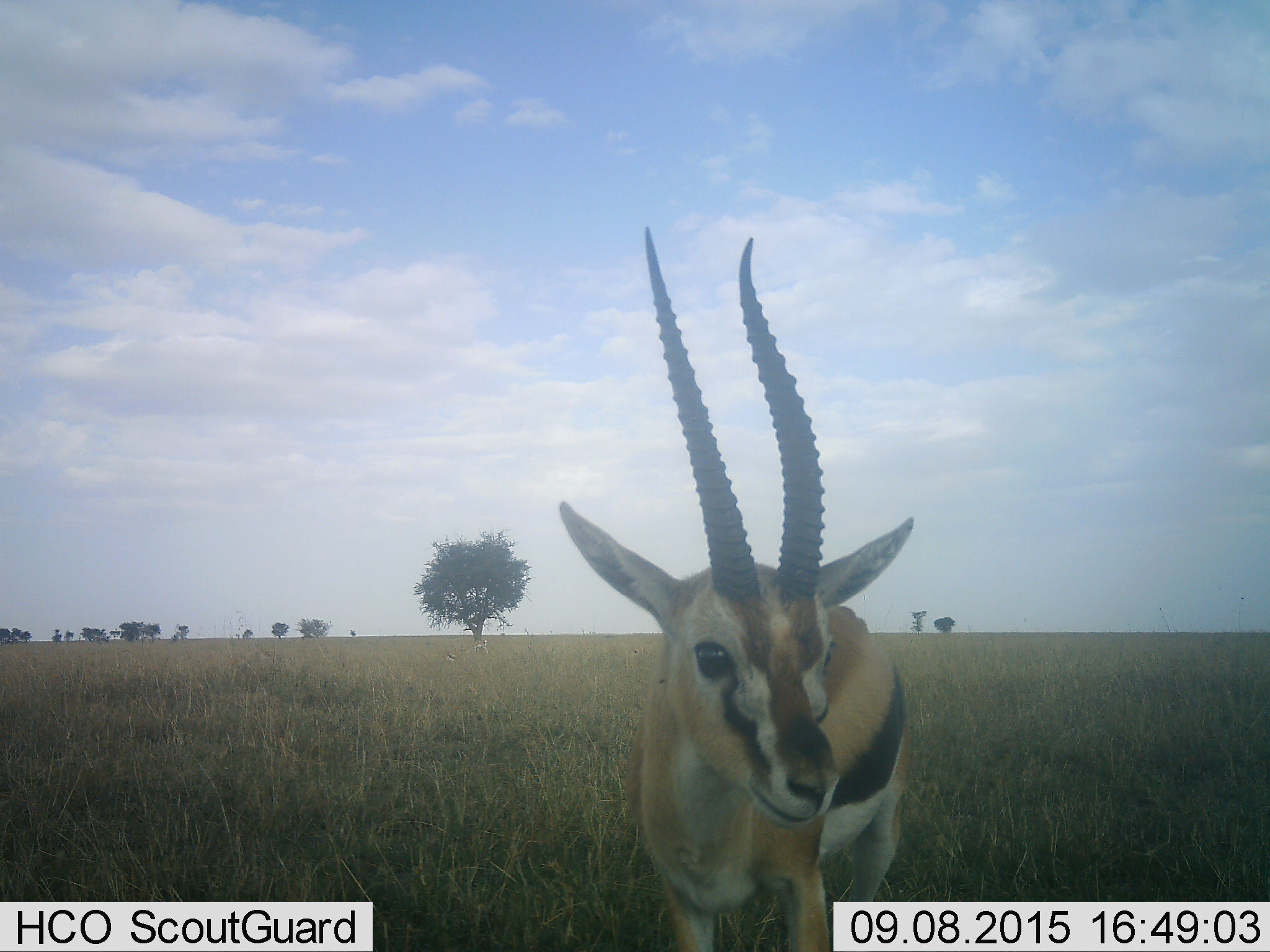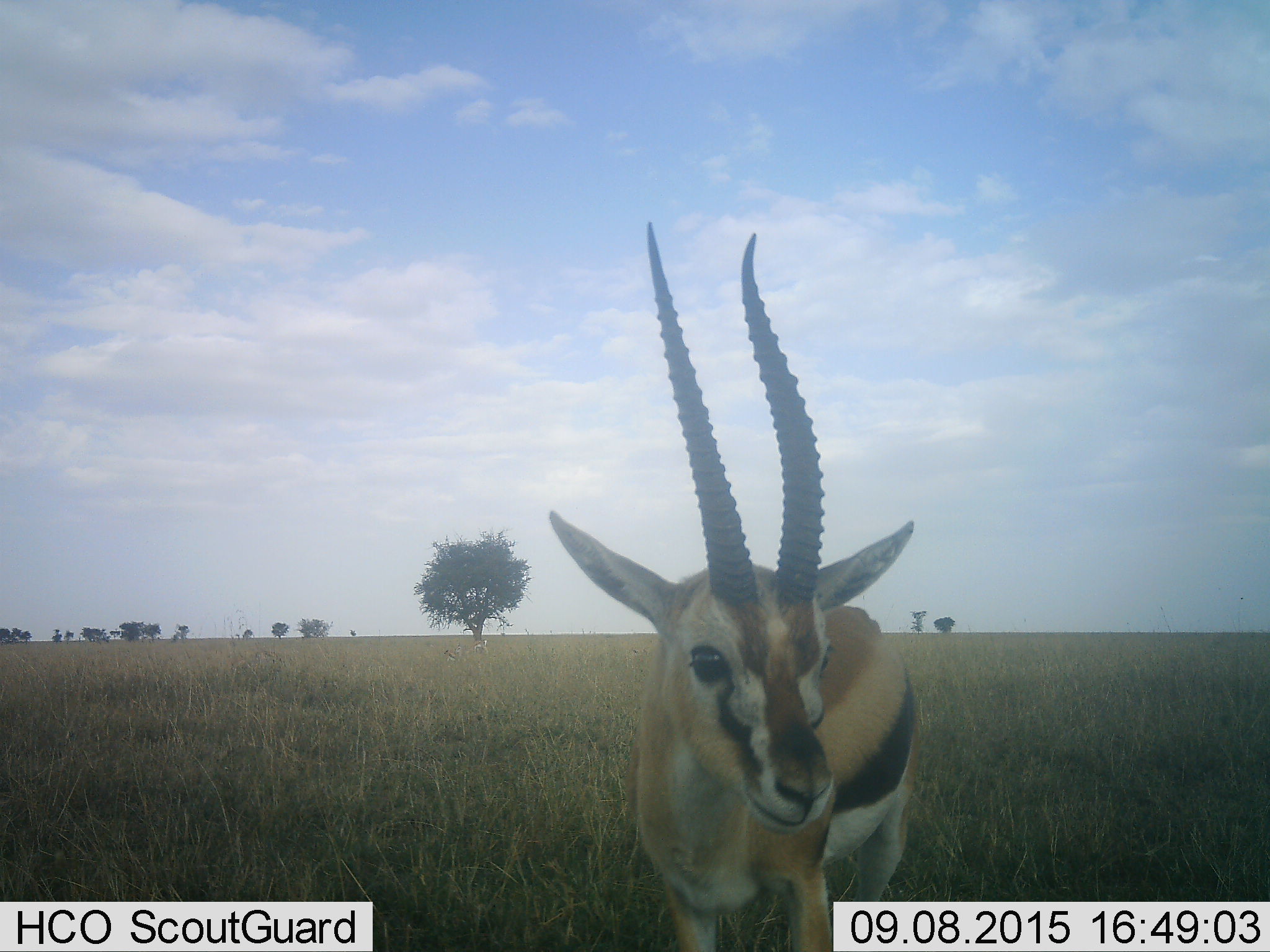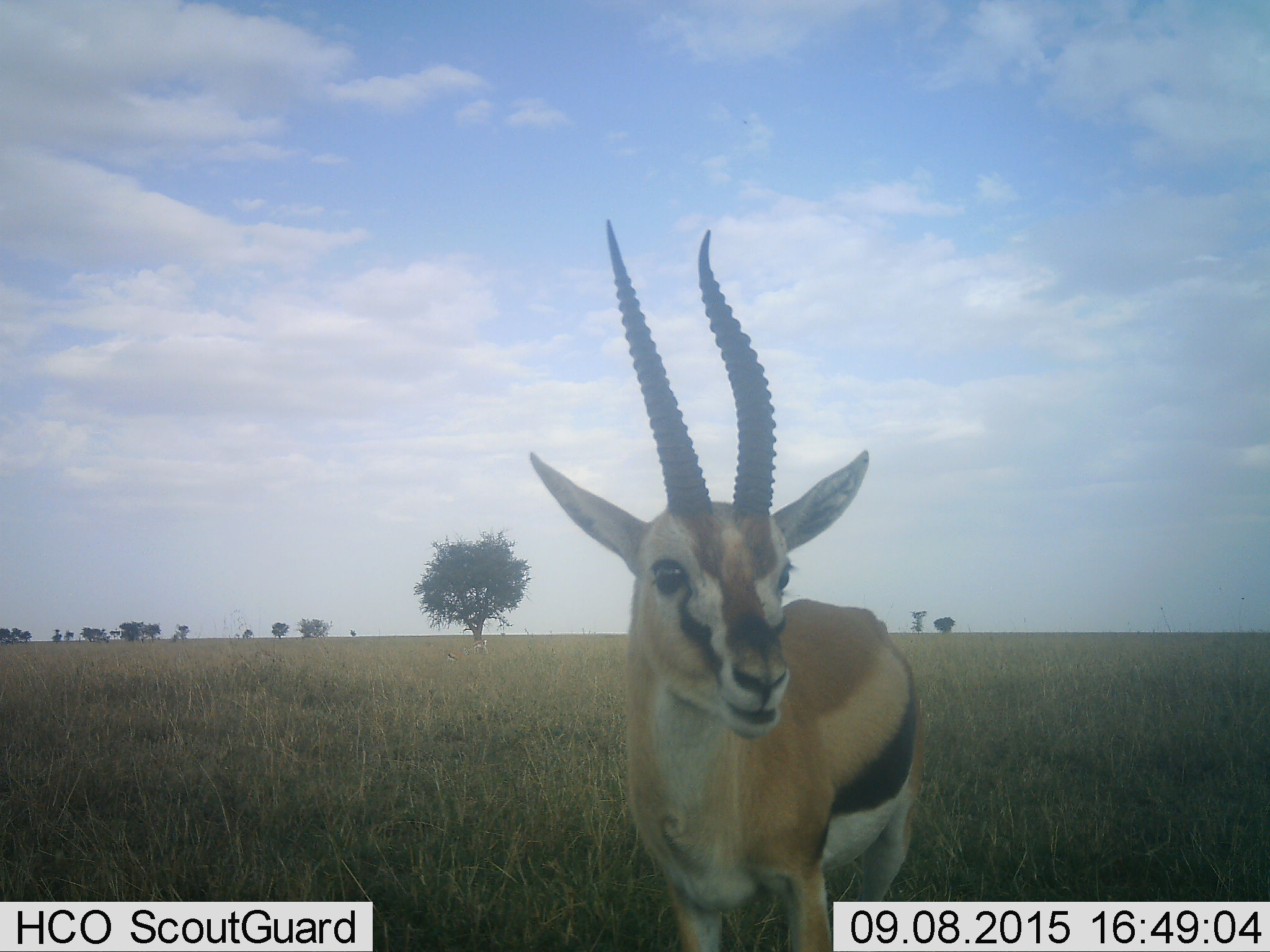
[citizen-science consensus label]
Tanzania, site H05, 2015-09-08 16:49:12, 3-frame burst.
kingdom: Animalia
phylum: Chordata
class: Mammalia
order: Artiodactyla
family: Bovidae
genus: Eudorcas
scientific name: Eudorcas thomsonii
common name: thomson's gazelle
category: gazellethomsons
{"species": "gazellethomsons (thomson's gazelle) (Eudorcas thomsonii)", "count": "1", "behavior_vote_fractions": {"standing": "90%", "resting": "0%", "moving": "20%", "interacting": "30%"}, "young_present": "0%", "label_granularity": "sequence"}